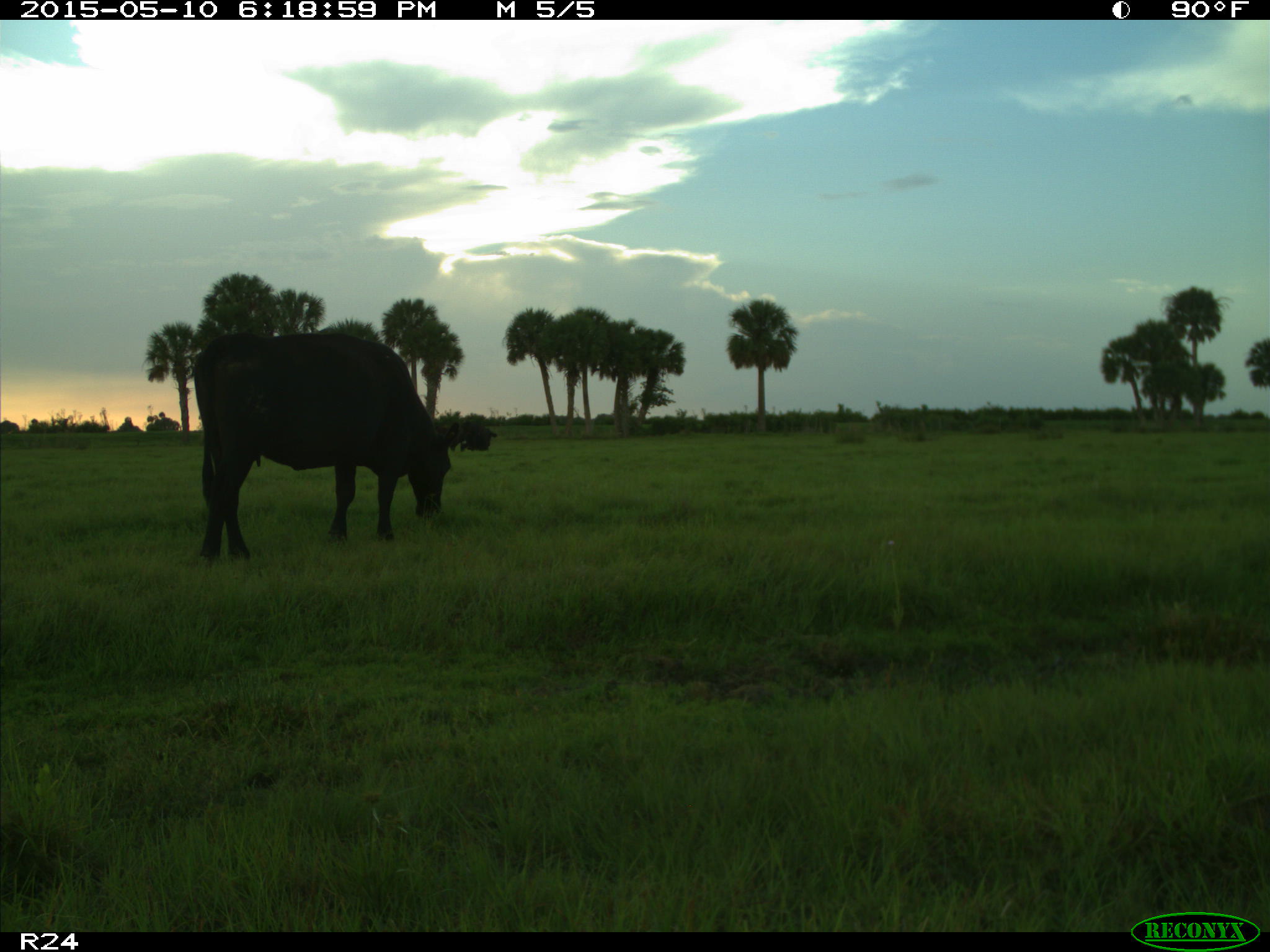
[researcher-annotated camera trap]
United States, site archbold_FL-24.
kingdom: Animalia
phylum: Chordata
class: Mammalia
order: Artiodactyla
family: Bovidae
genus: Bos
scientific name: Bos taurus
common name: domestic cow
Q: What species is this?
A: Bos taurus (domestic cow).